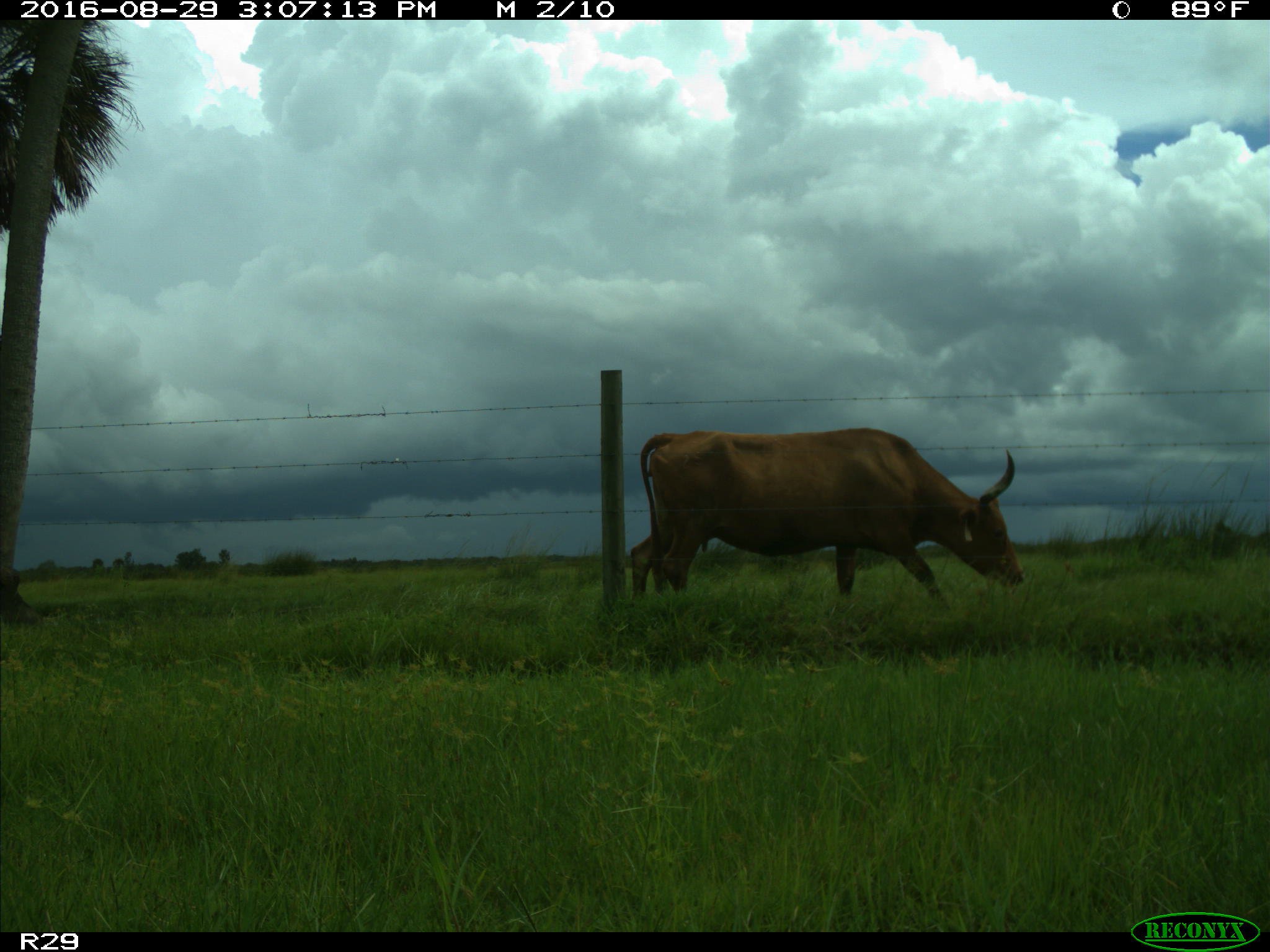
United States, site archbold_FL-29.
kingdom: Animalia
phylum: Chordata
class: Mammalia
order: Artiodactyla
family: Bovidae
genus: Bos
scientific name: Bos taurus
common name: domestic cow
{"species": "Bos taurus (domestic cow)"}